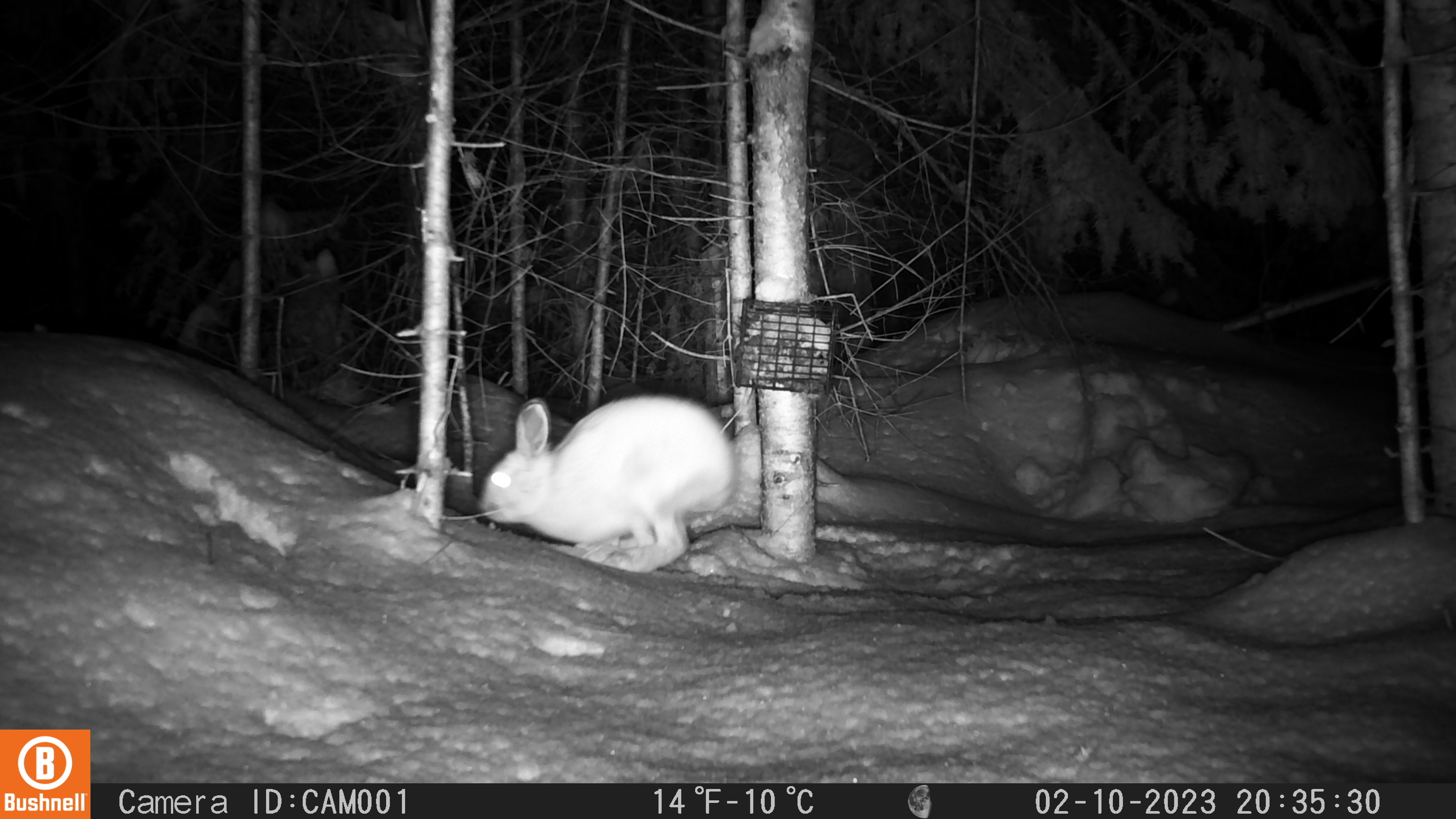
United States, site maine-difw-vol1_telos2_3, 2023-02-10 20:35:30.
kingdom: Animalia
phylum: Chordata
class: Mammalia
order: Lagomorpha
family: Leporidae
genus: Lepus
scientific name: Lepus americanus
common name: snowshoe hare